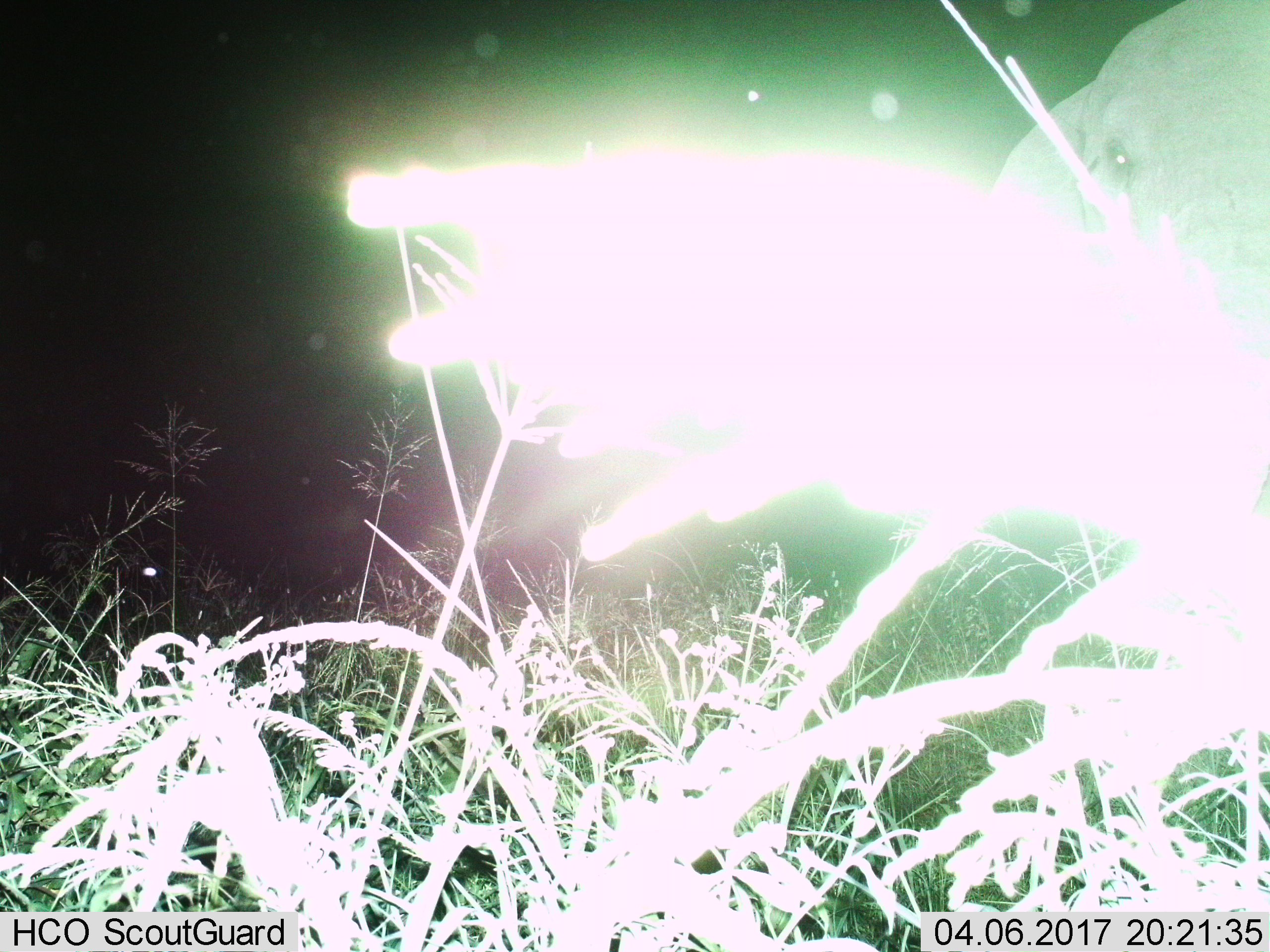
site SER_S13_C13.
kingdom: Animalia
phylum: Chordata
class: Mammalia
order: Proboscidea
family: Elephantidae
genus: Loxodonta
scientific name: Loxodonta africana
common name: african bush elephant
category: elephant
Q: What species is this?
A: Elephant (african bush elephant) (Loxodonta africana).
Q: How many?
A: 1.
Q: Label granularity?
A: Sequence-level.